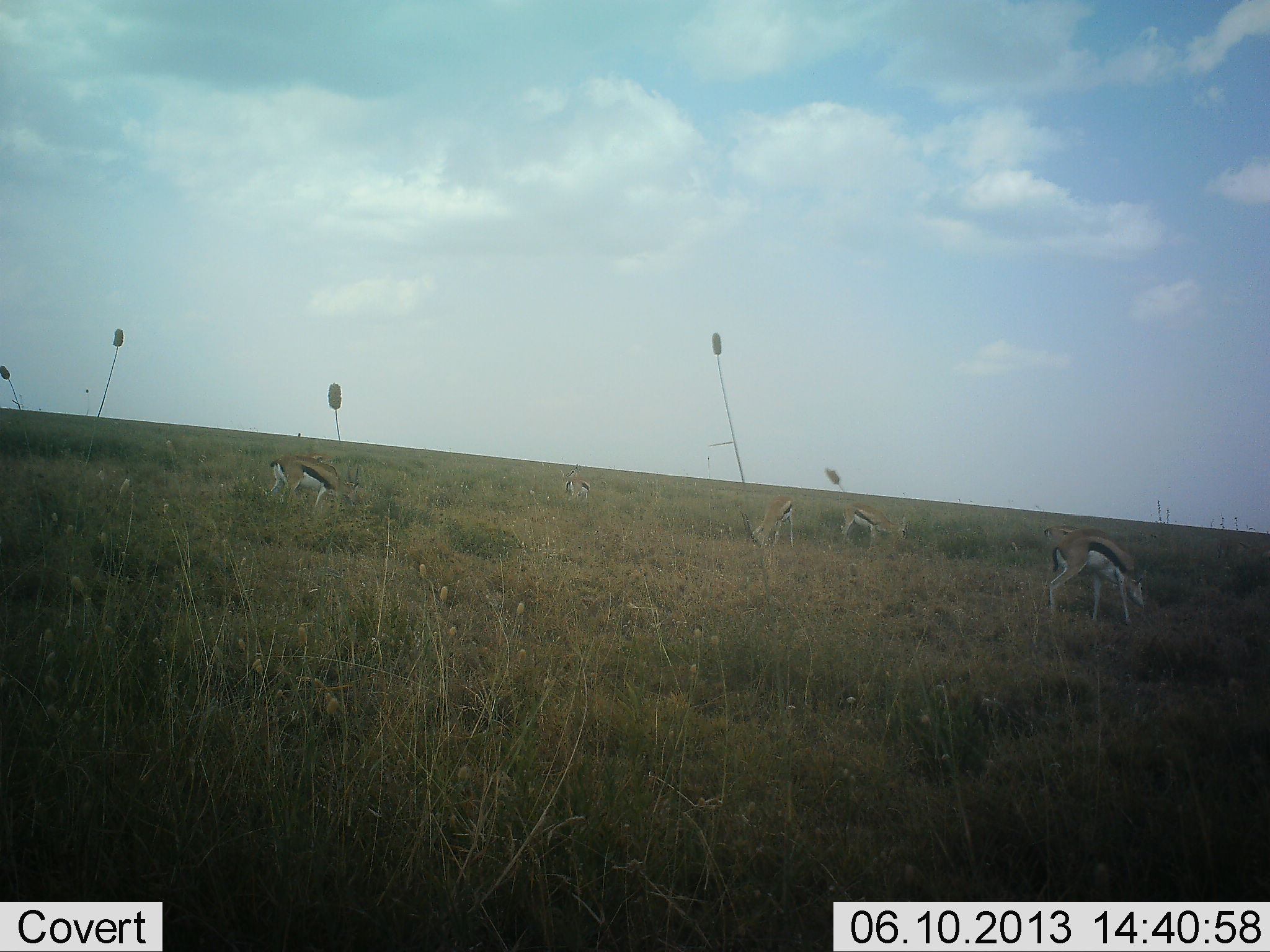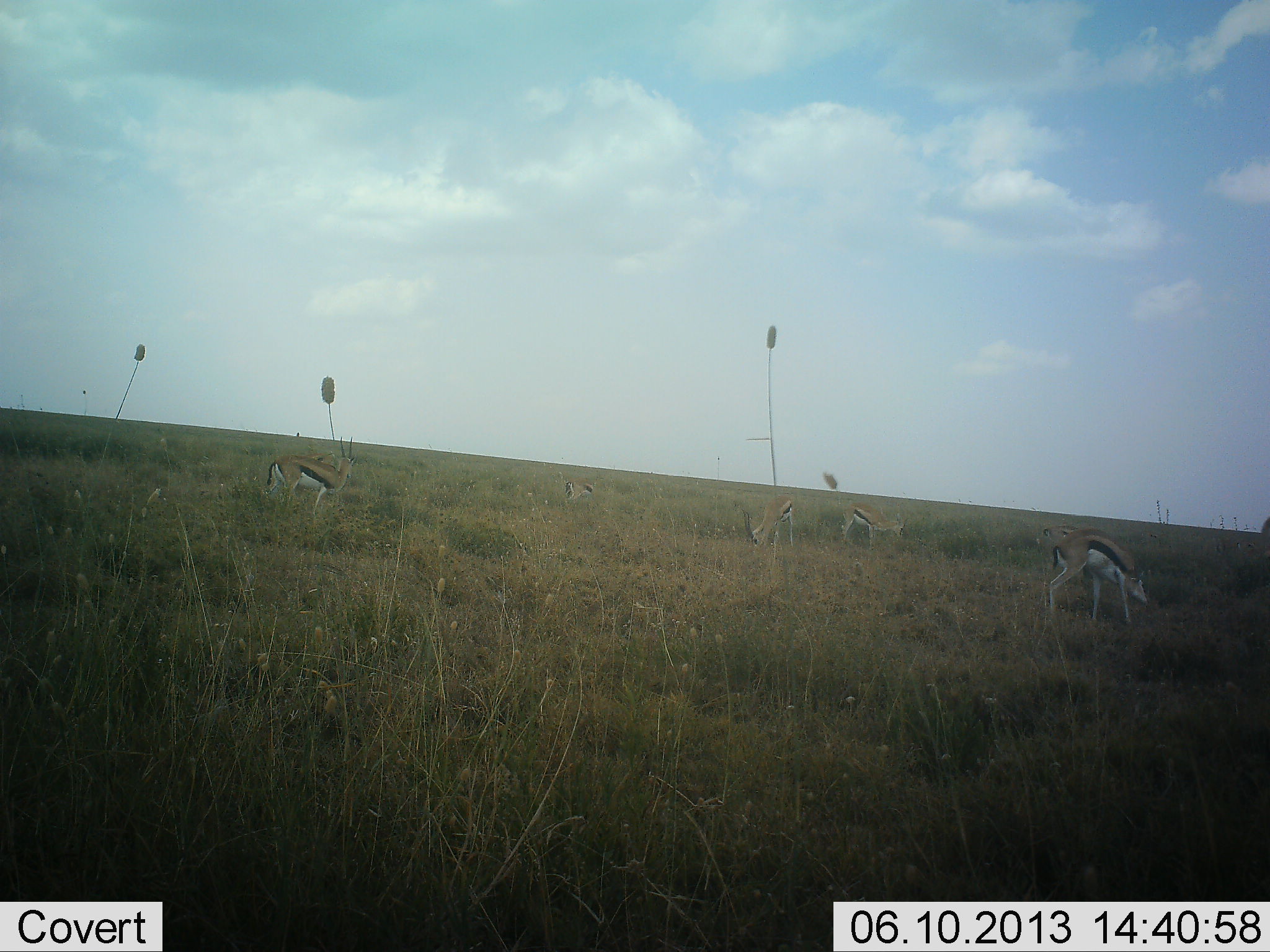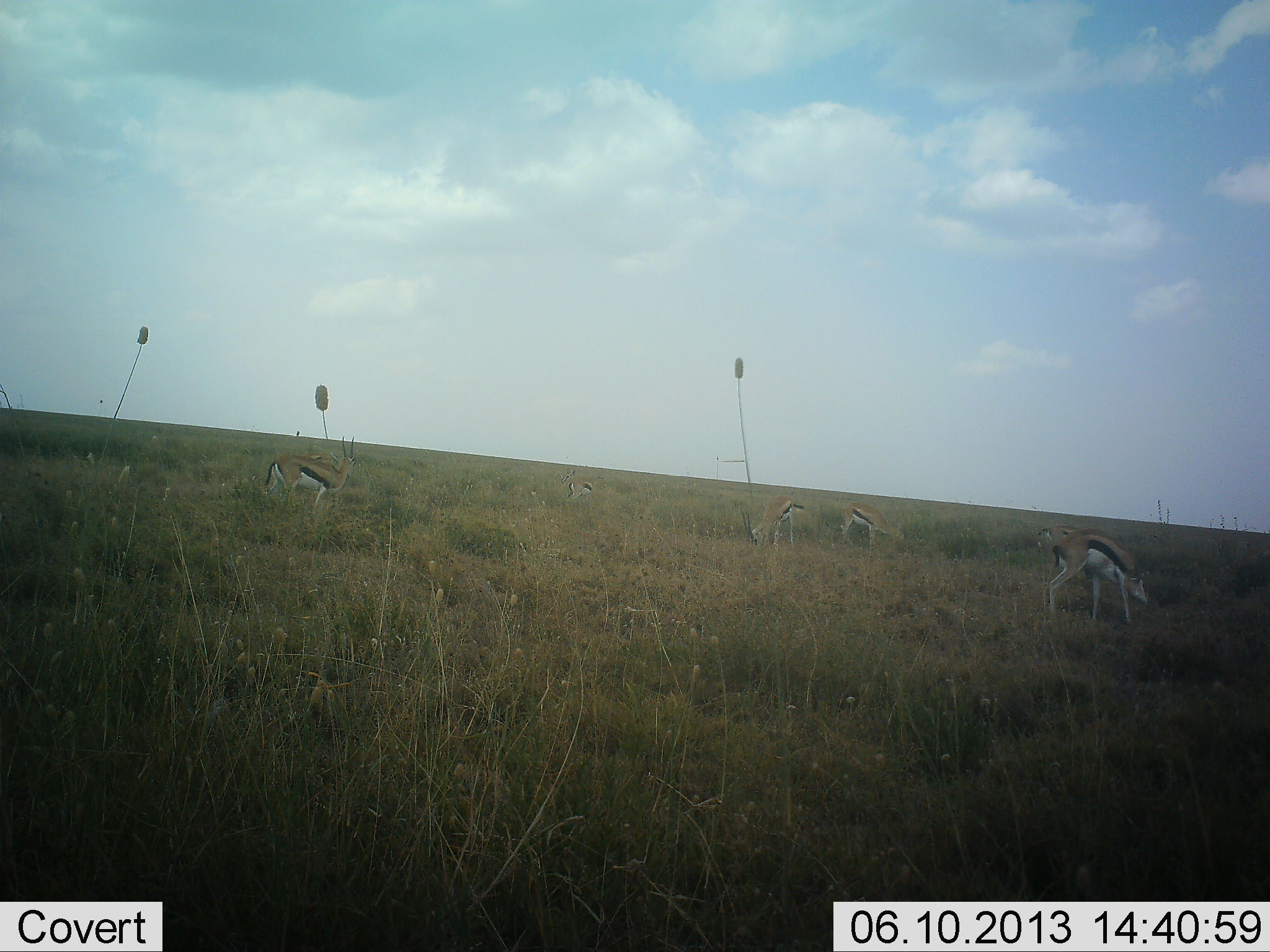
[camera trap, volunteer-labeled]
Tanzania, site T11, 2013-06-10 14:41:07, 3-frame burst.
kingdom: Animalia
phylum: Chordata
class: Mammalia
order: Artiodactyla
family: Bovidae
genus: Eudorcas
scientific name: Eudorcas thomsonii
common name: thomson's gazelle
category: gazellethomsons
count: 5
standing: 40%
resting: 10%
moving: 0%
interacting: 0%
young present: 0%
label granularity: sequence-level